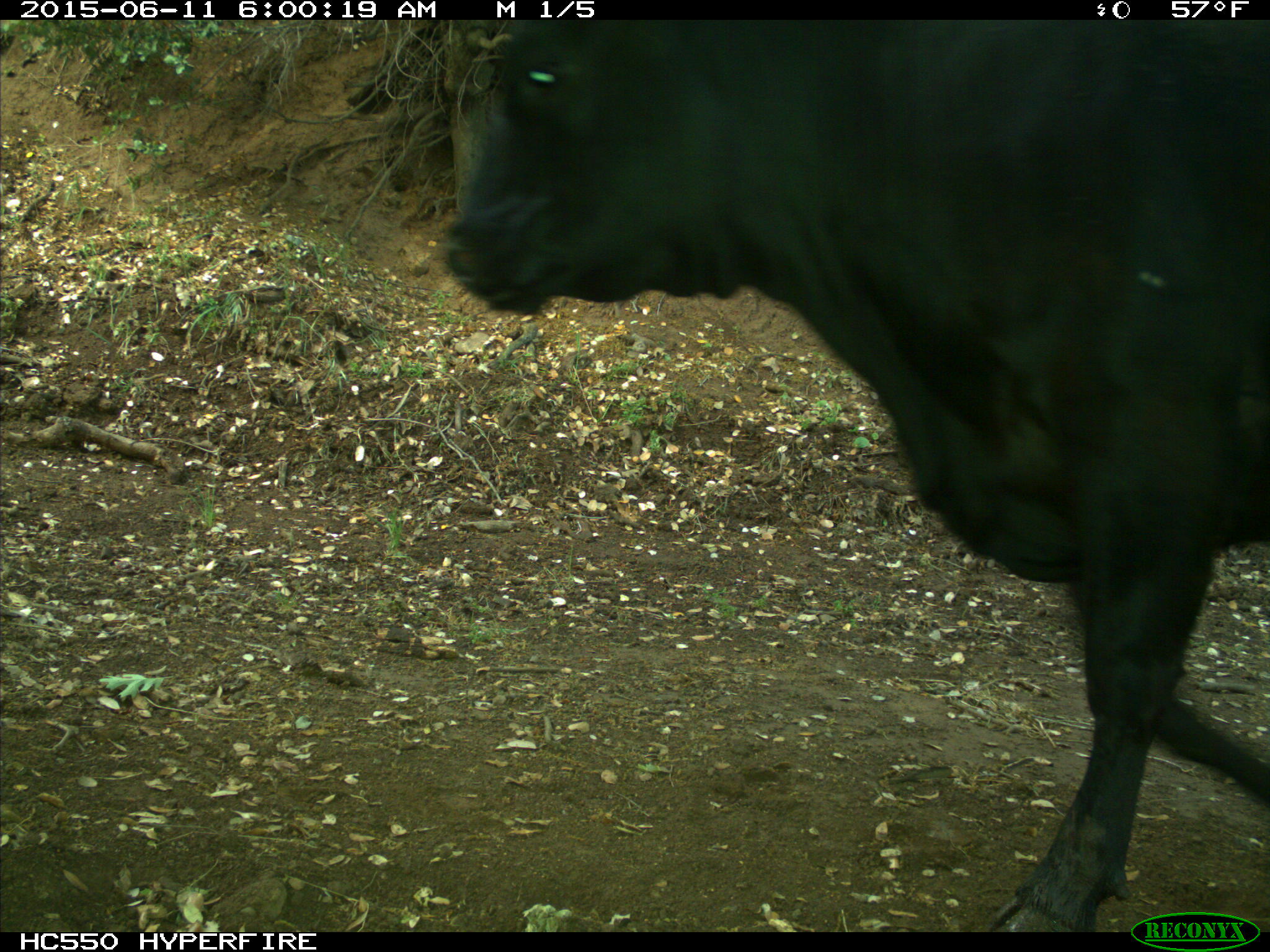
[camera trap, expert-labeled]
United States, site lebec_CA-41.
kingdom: Animalia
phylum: Chordata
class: Mammalia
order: Artiodactyla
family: Bovidae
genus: Bos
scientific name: Bos taurus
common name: domestic cow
Bos taurus (domestic cow).